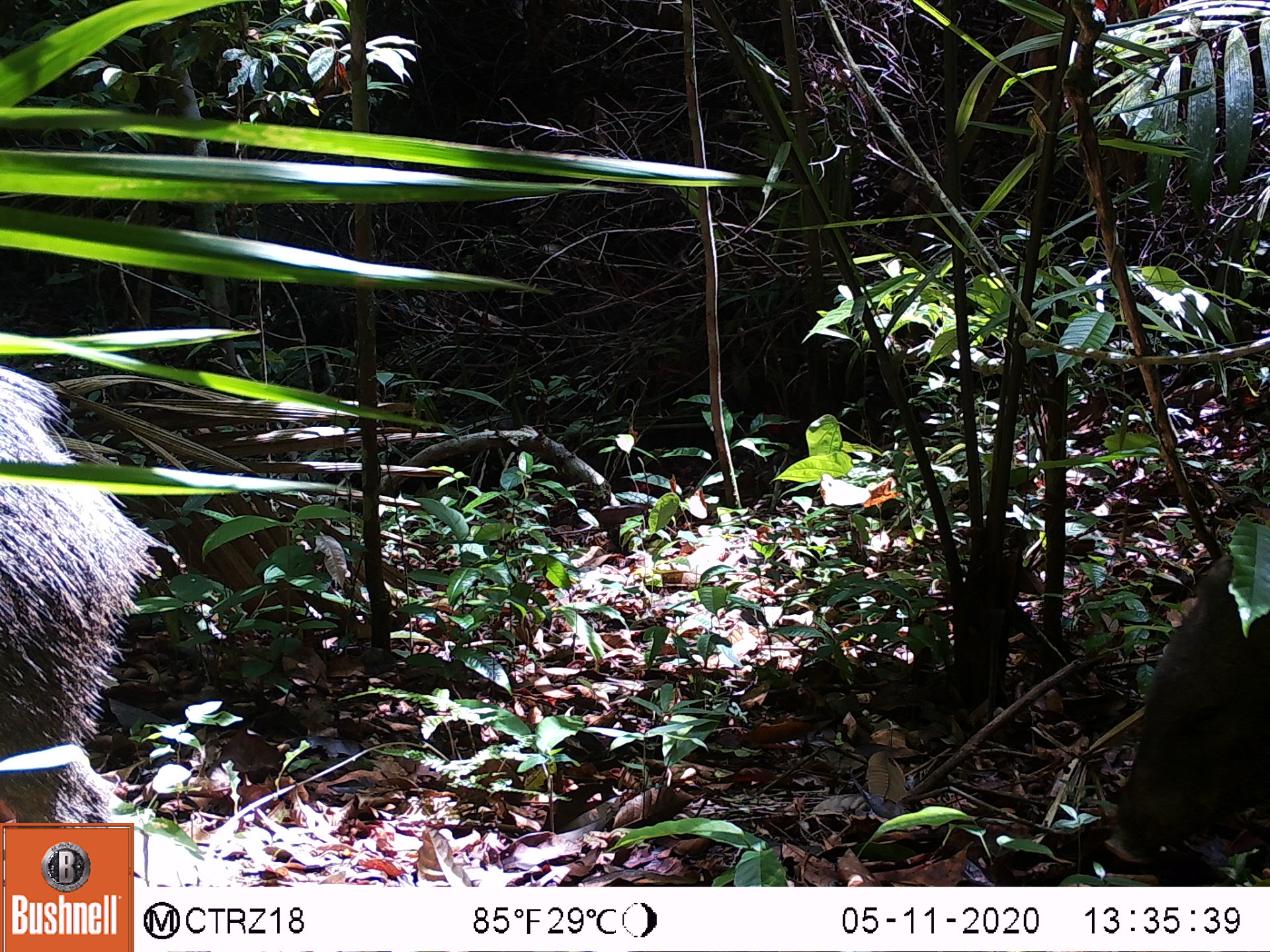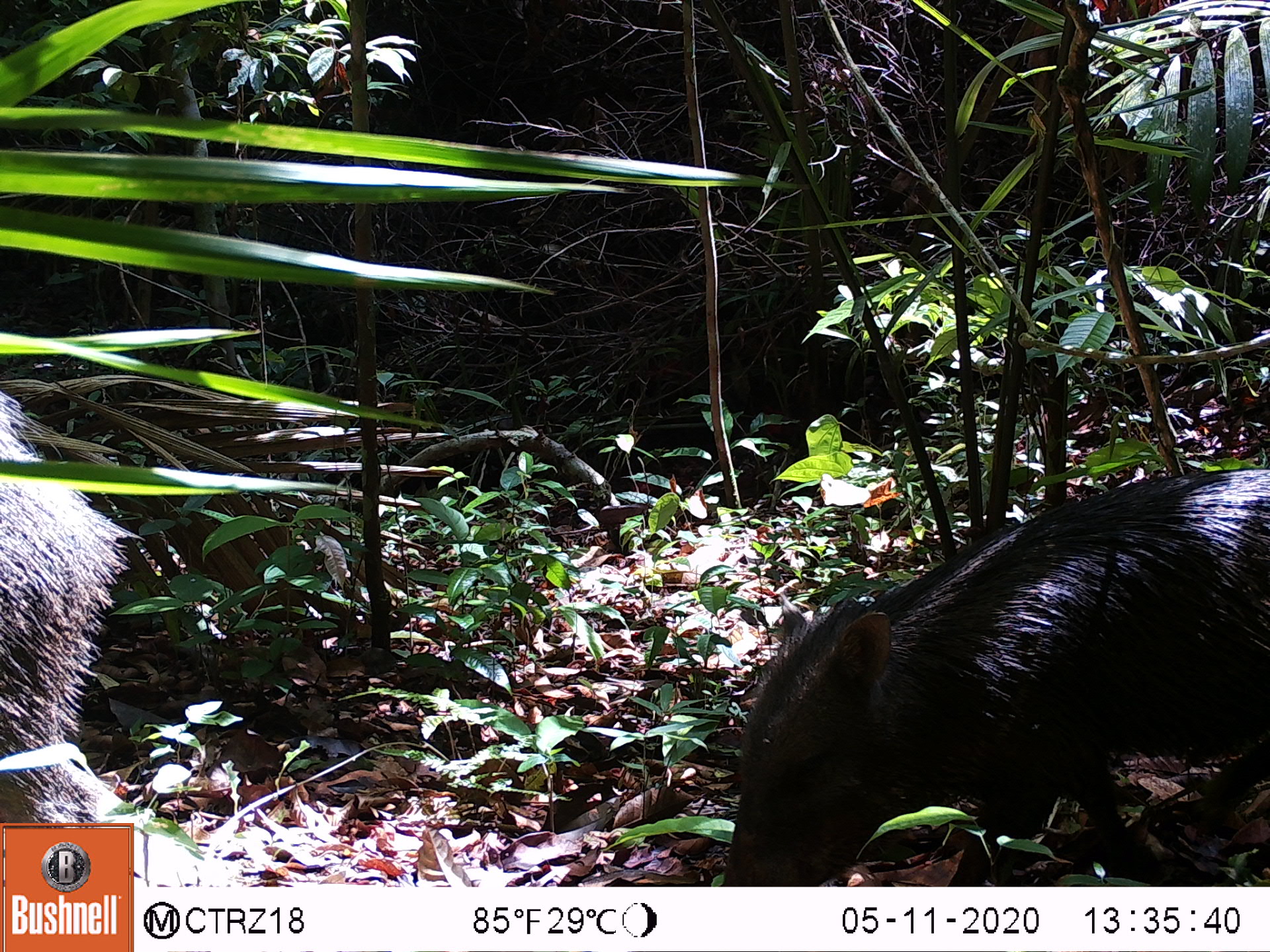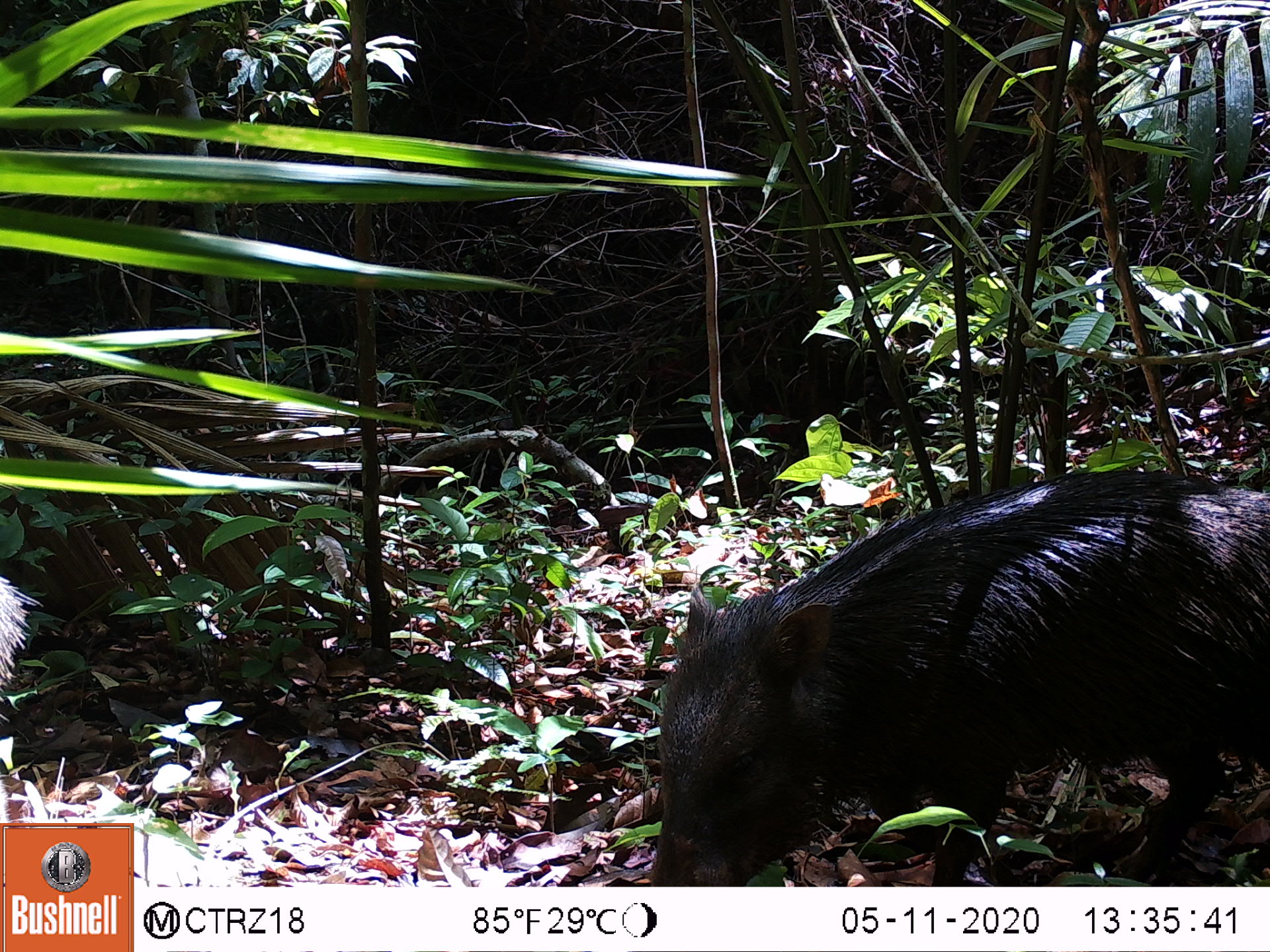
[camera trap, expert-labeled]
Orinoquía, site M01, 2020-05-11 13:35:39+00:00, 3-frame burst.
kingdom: Animalia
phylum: Chordata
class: Mammalia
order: Artiodactyla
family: Tayassuidae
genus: Pecari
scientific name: Pecari tajacu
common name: collared peccary